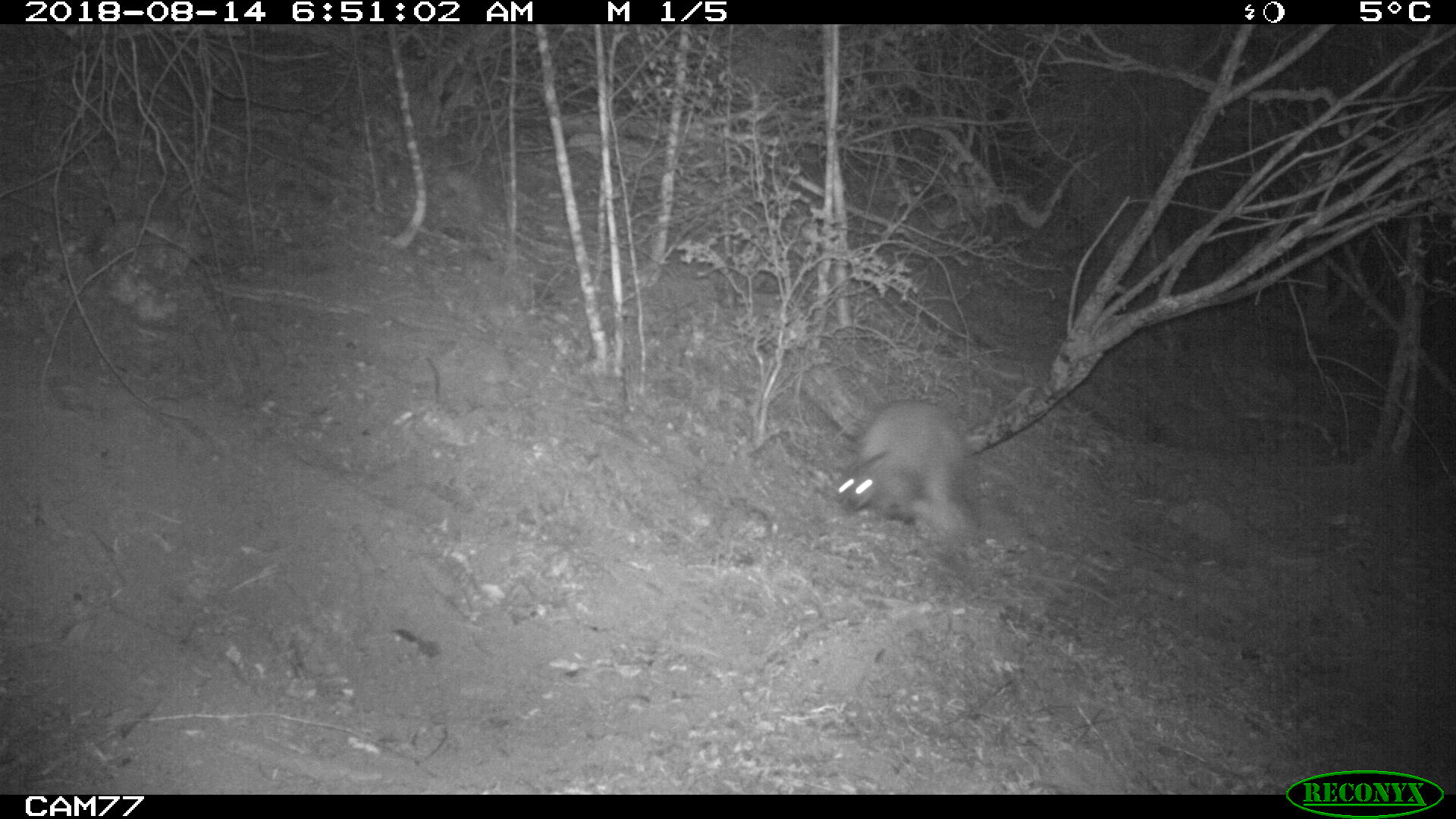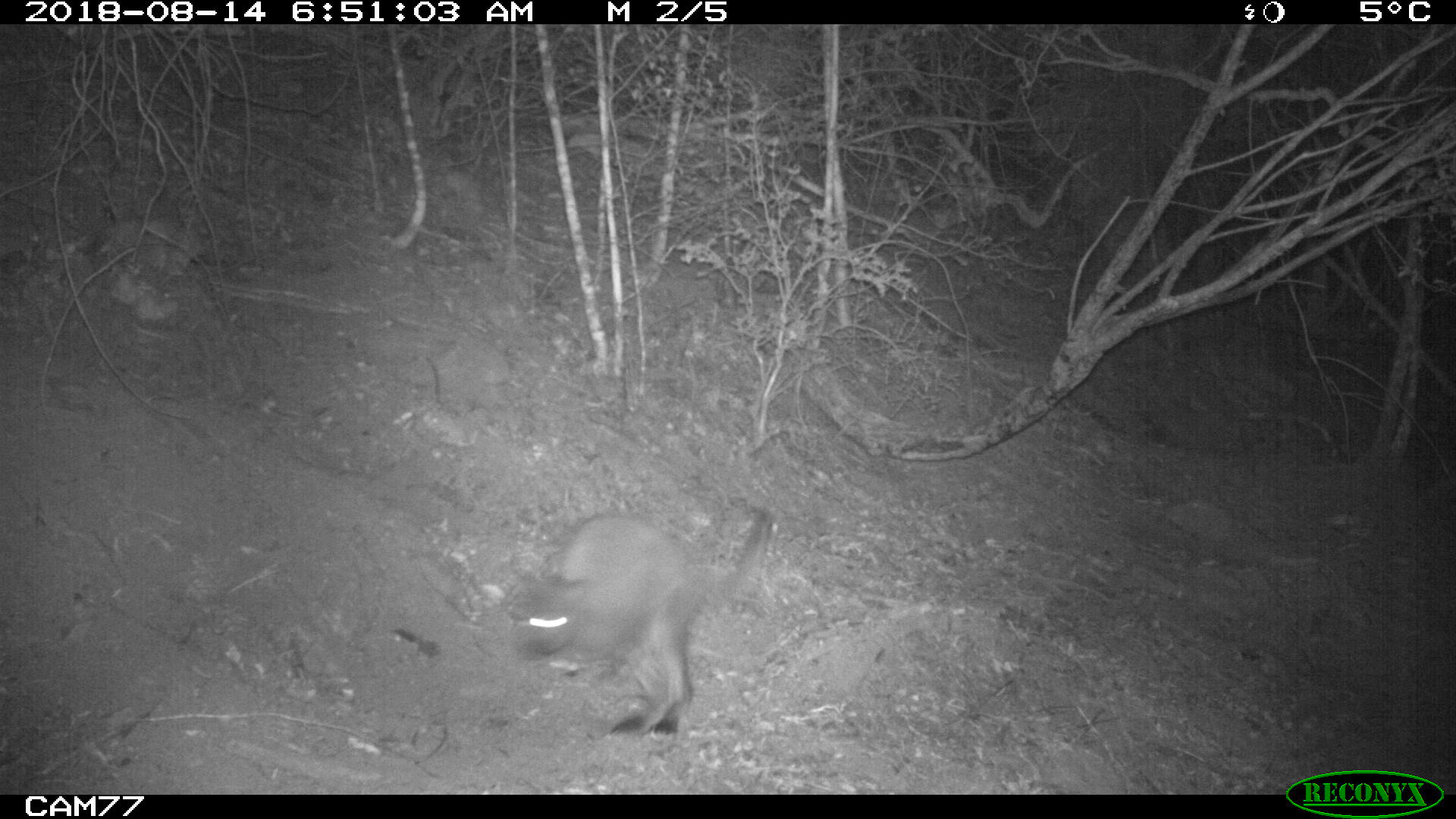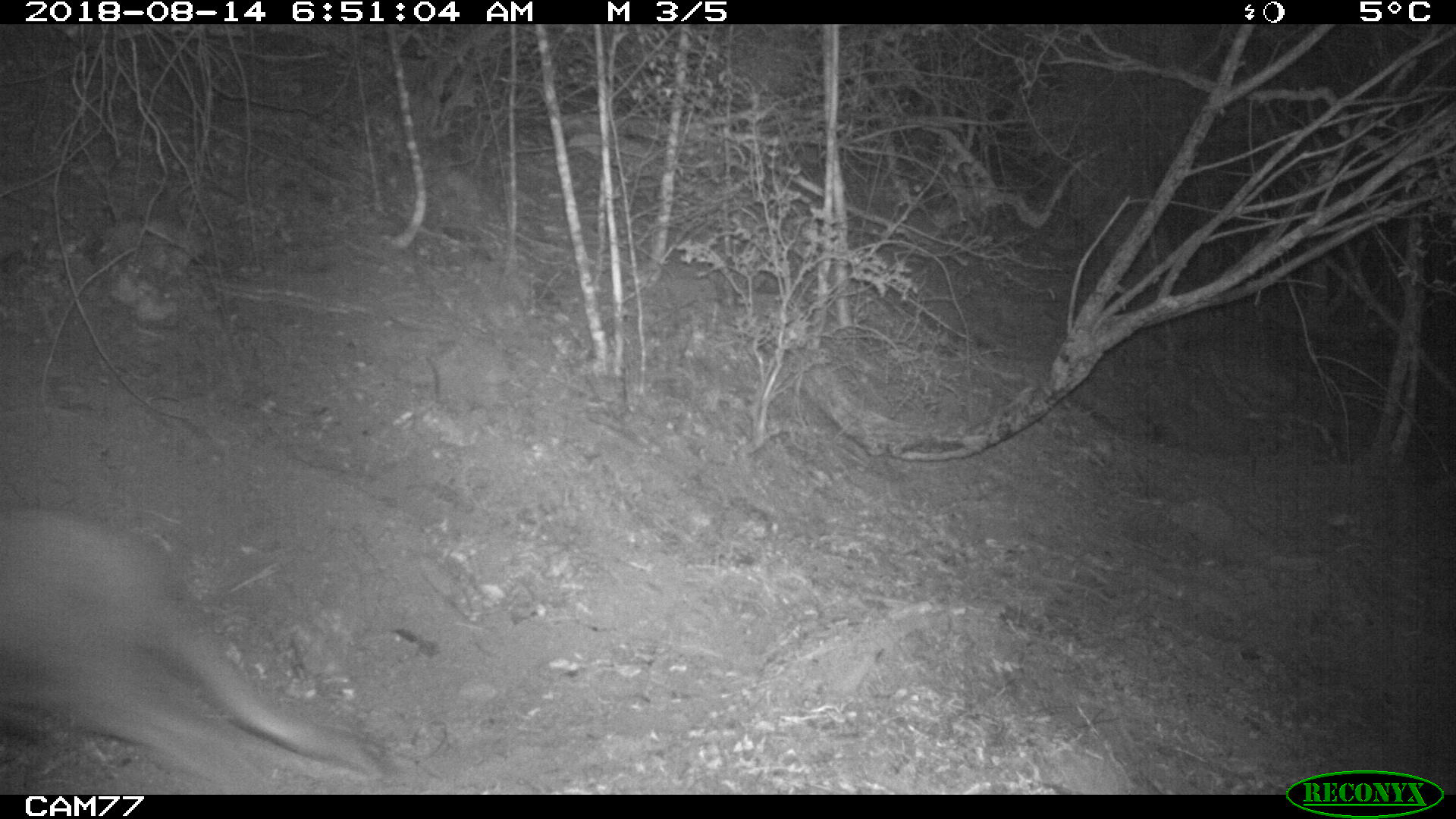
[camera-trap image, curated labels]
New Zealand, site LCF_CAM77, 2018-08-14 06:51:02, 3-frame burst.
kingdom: Animalia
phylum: Chordata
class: Mammalia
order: Diprotodontia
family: Macropodidae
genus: Notamacropus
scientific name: Notamacropus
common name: wallaby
Wallaby (Notamacropus).